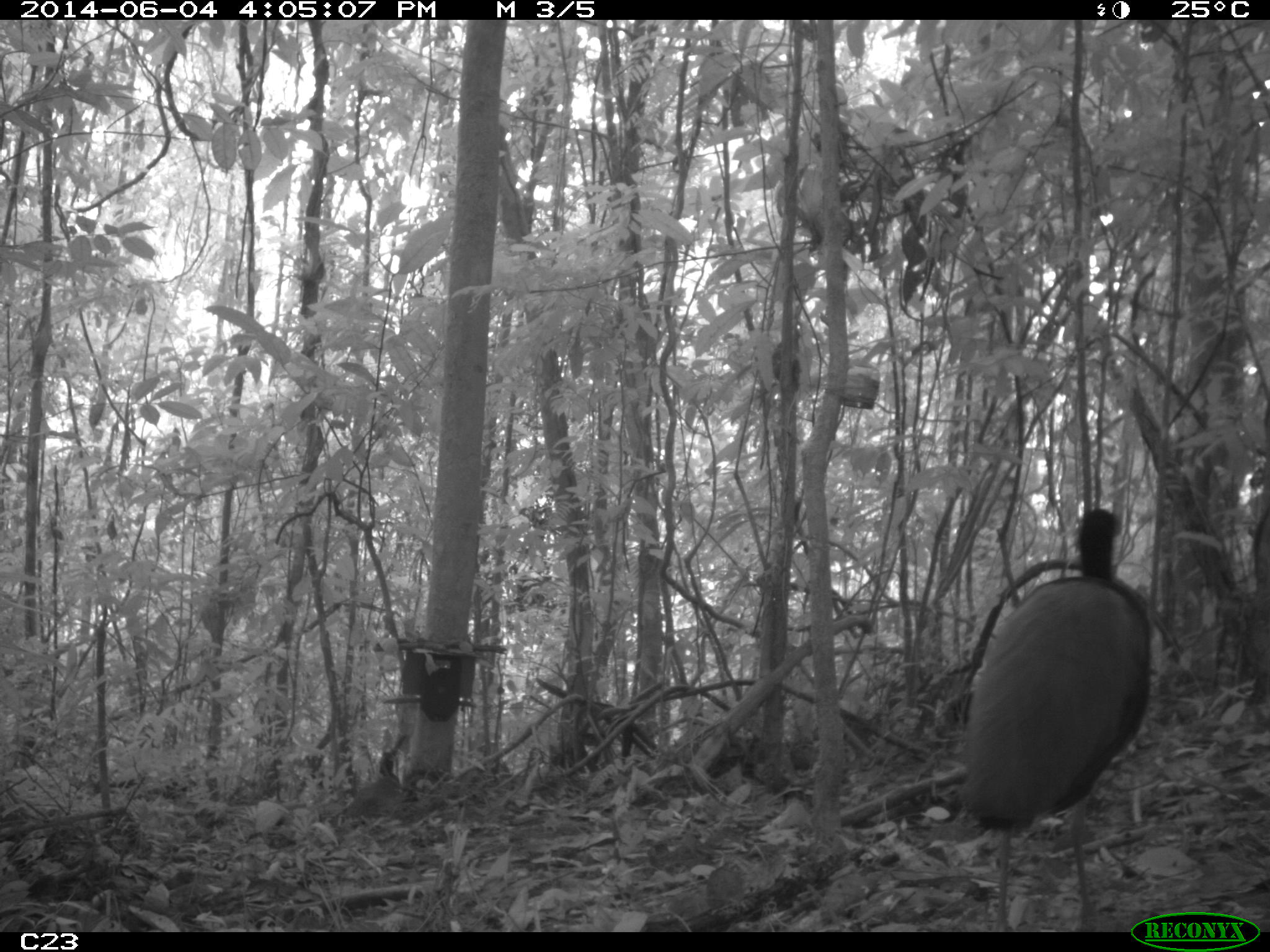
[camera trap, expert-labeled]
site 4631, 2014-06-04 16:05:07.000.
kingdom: Animalia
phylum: Chordata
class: Aves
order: Gruiformes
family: Psophiidae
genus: Psophia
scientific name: Psophia crepitans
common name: gray-winged trumpeter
Psophia crepitans (gray-winged trumpeter), count 5, age adult.